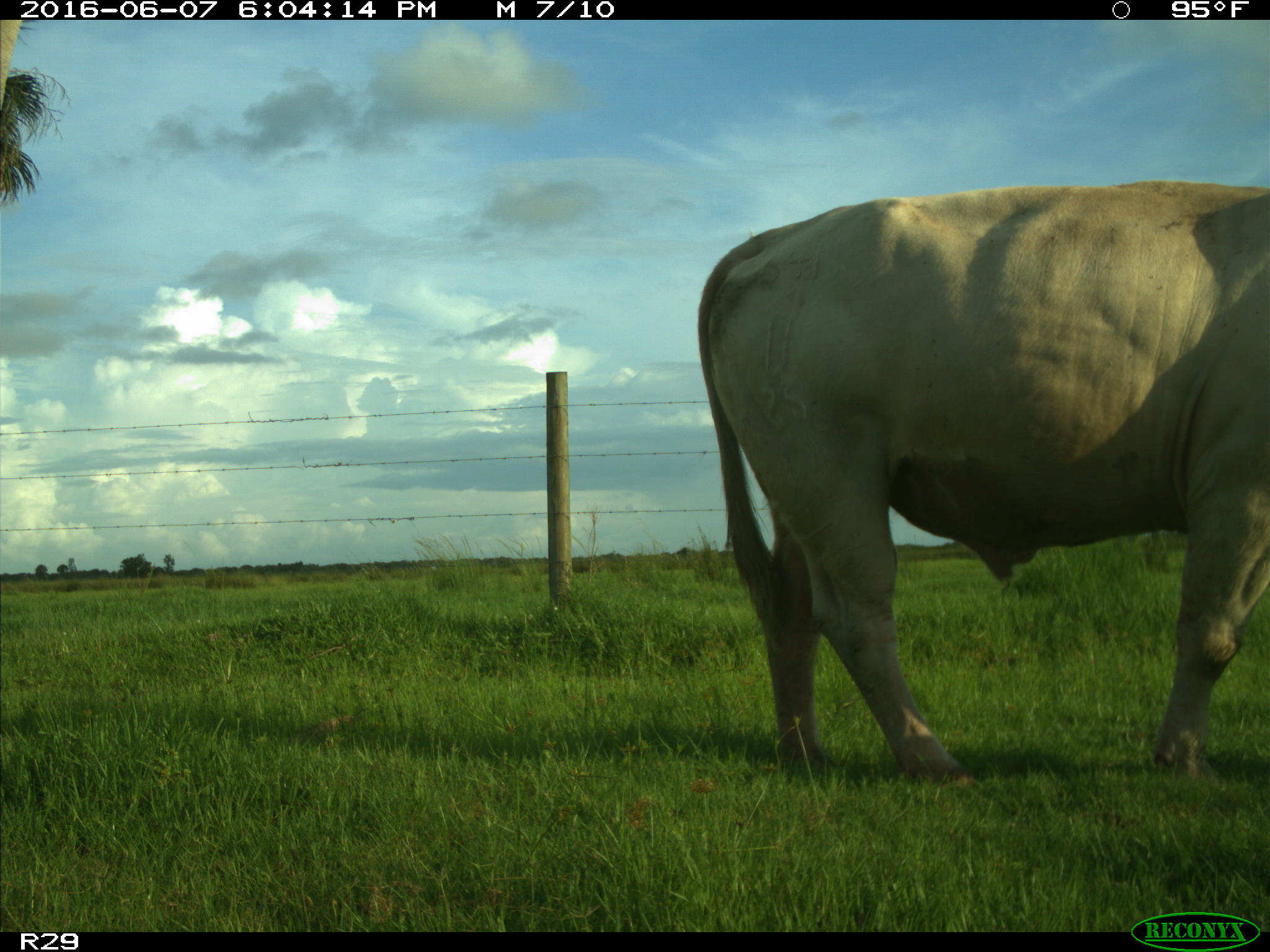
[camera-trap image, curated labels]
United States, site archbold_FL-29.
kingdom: Animalia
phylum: Chordata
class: Mammalia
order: Artiodactyla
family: Bovidae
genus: Bos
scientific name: Bos taurus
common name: domestic cow